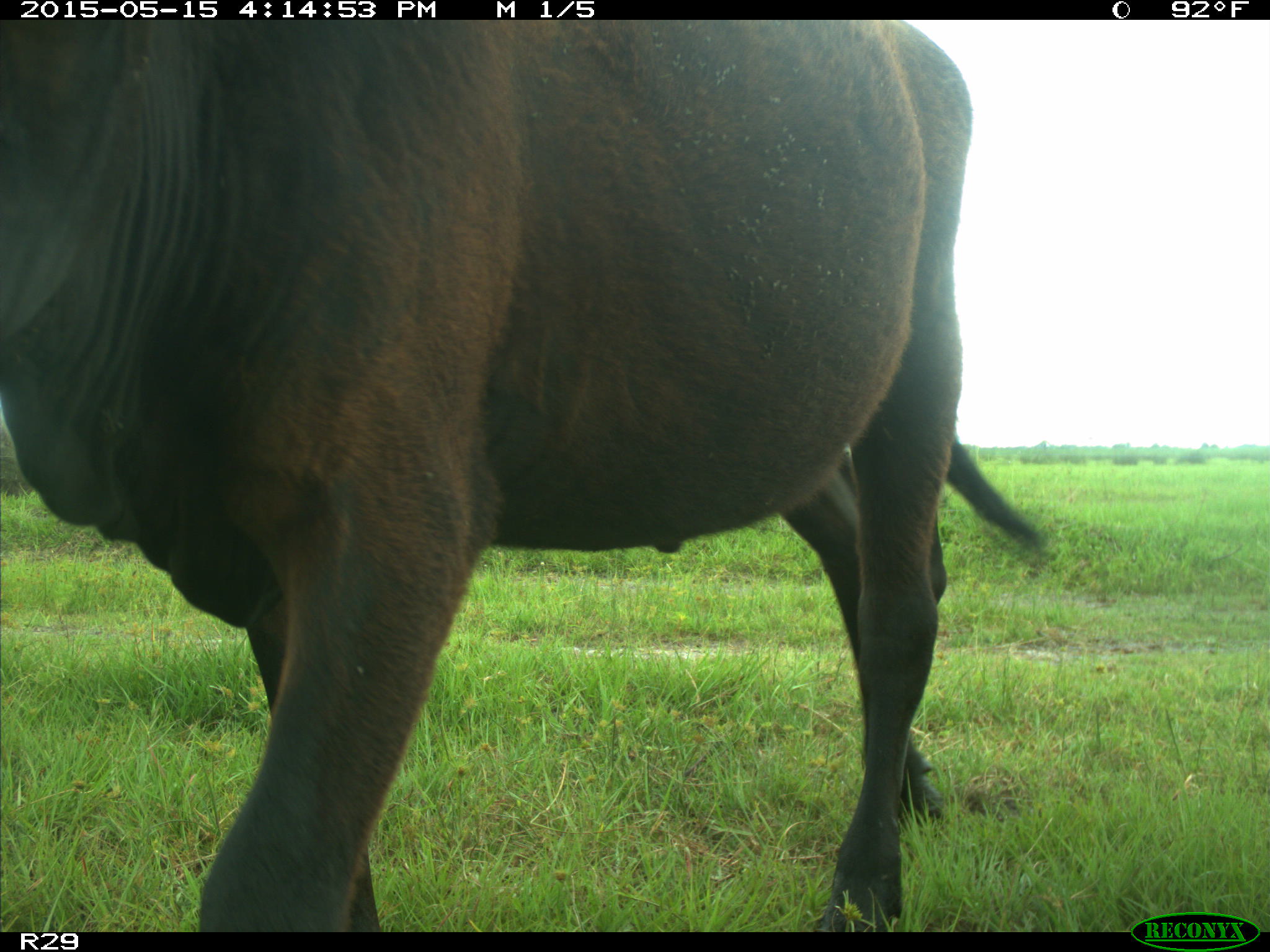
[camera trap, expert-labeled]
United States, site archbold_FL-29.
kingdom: Animalia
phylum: Chordata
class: Mammalia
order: Artiodactyla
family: Bovidae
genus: Bos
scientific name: Bos taurus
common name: domestic cow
Bos taurus (domestic cow).